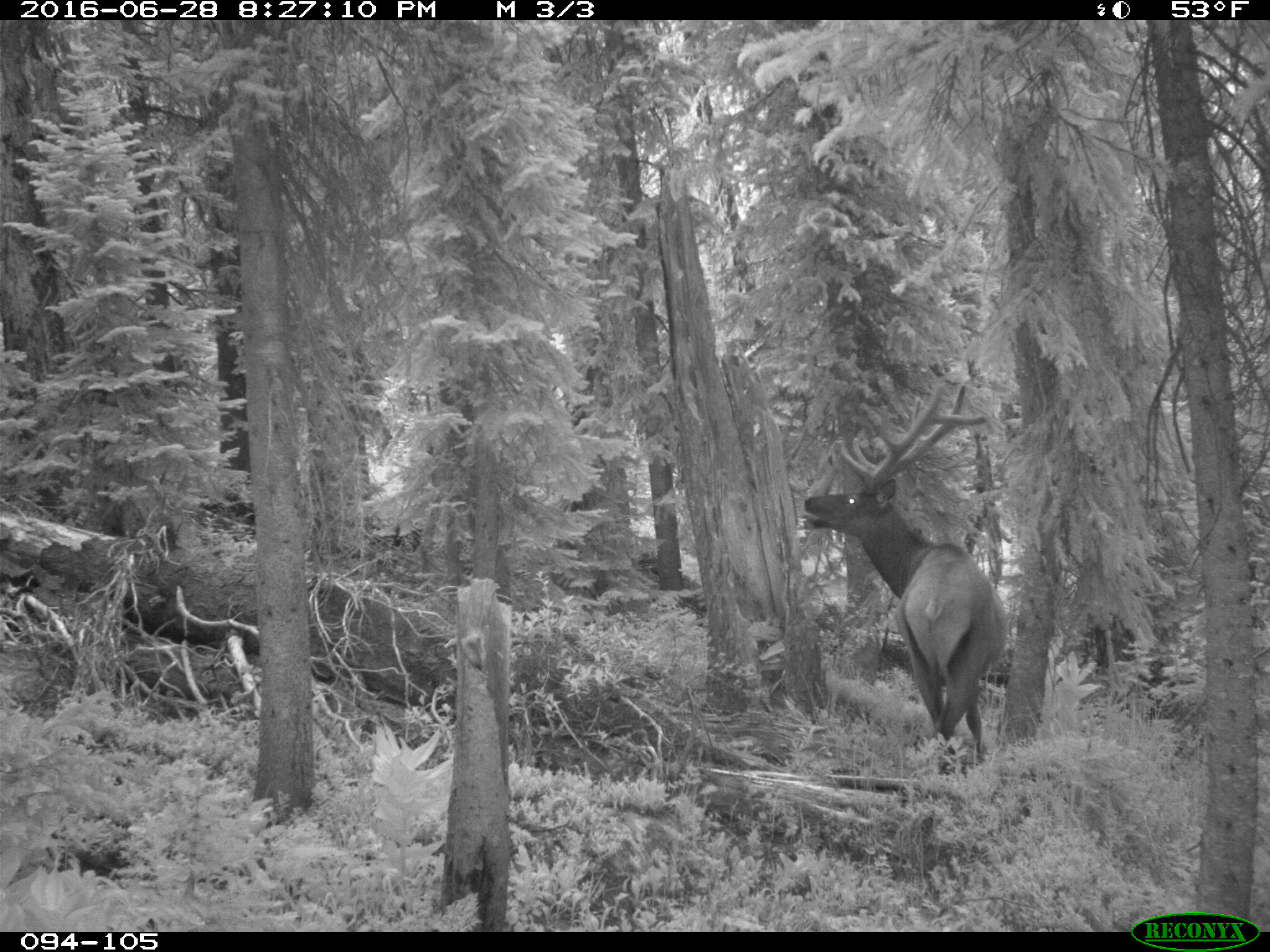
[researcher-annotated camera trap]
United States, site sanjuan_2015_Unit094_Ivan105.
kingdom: Animalia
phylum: Chordata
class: Mammalia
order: Artiodactyla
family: Cervidae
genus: Cervus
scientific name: Cervus elaphus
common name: red deer